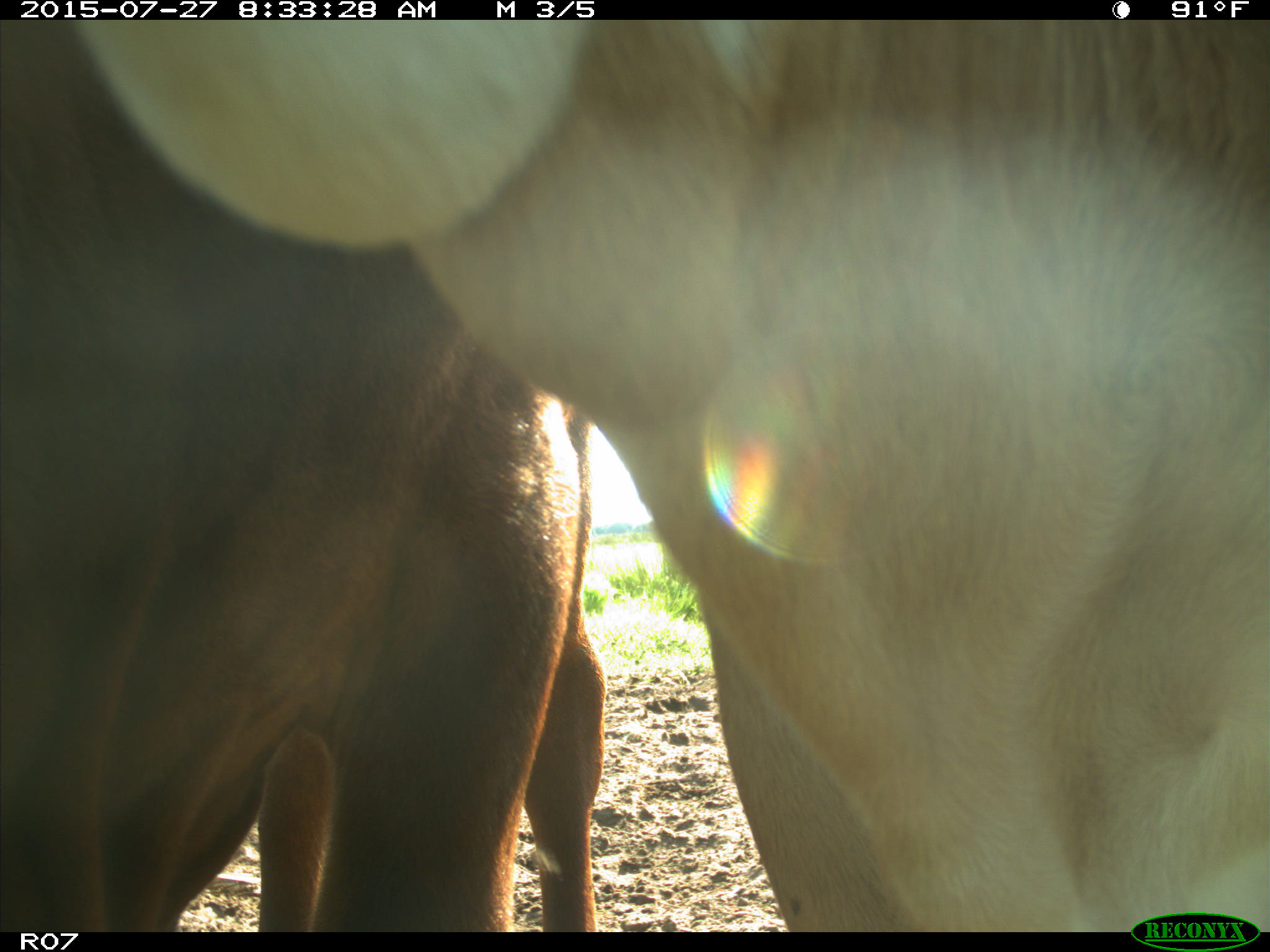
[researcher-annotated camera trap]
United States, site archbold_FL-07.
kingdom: Animalia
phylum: Chordata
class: Mammalia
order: Artiodactyla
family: Bovidae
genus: Bos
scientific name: Bos taurus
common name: domestic cow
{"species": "Bos taurus (domestic cow)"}